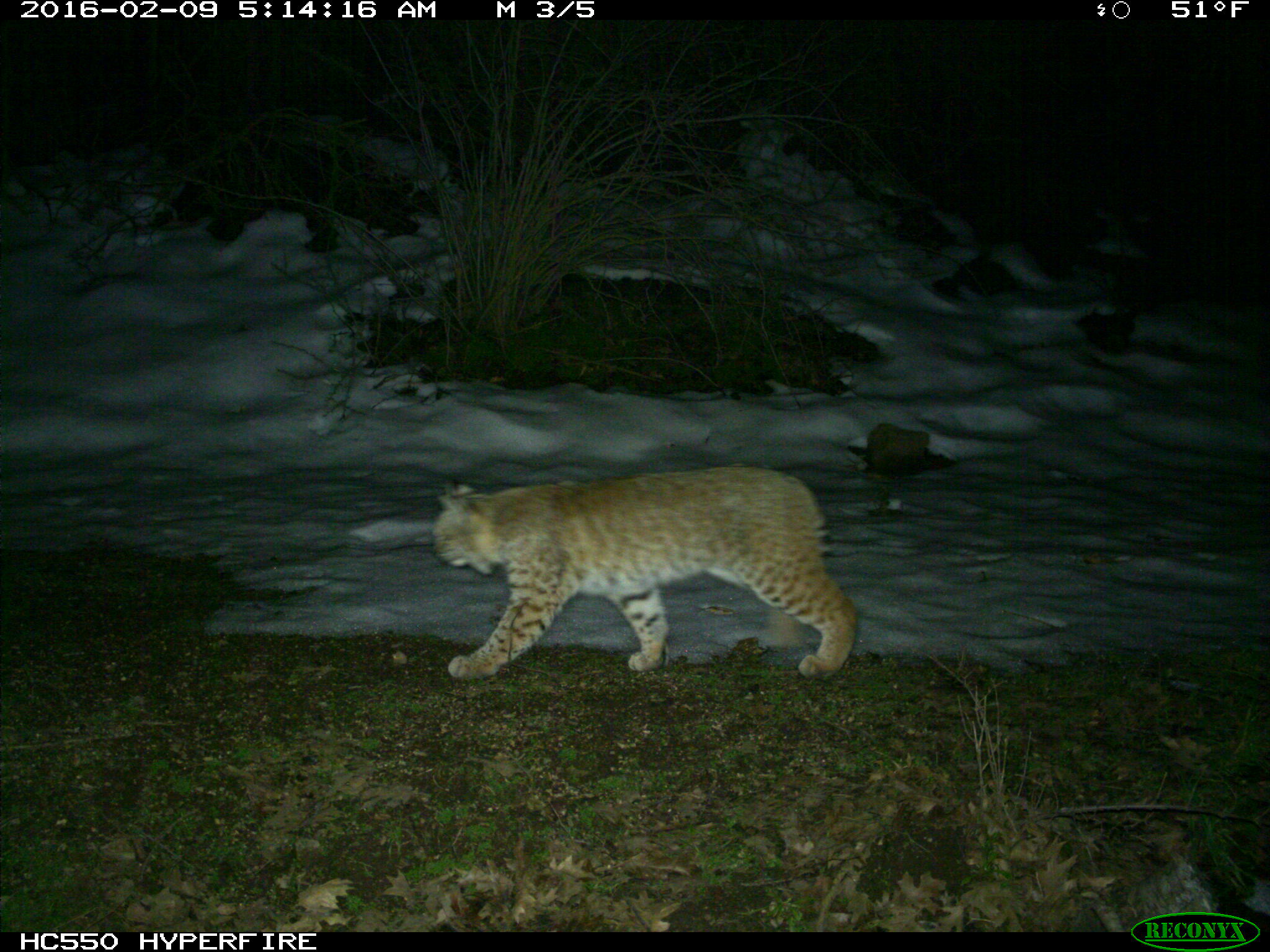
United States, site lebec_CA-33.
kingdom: Animalia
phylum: Chordata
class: Mammalia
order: Carnivora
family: Felidae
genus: Lynx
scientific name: Lynx rufus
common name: bobcat